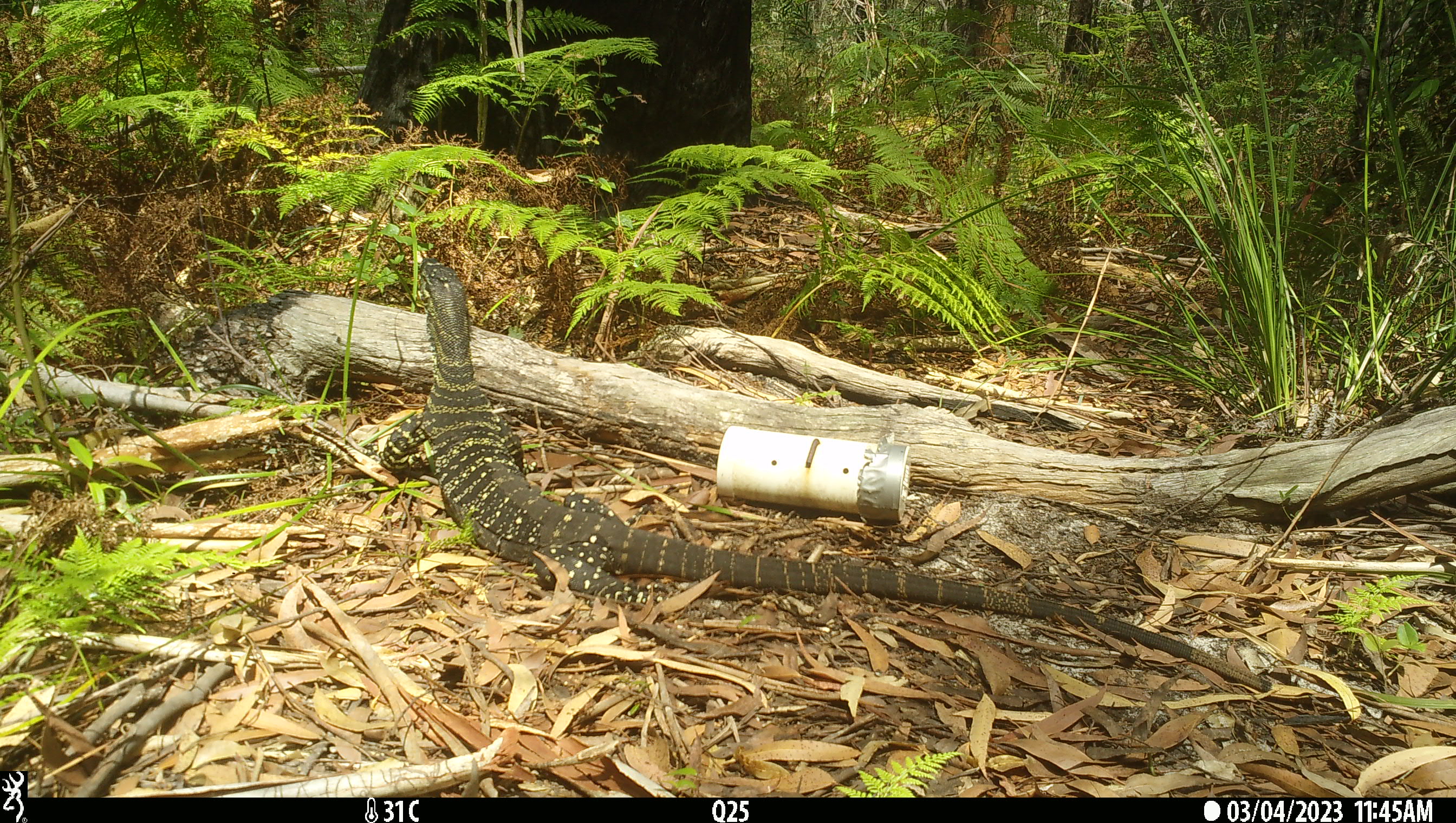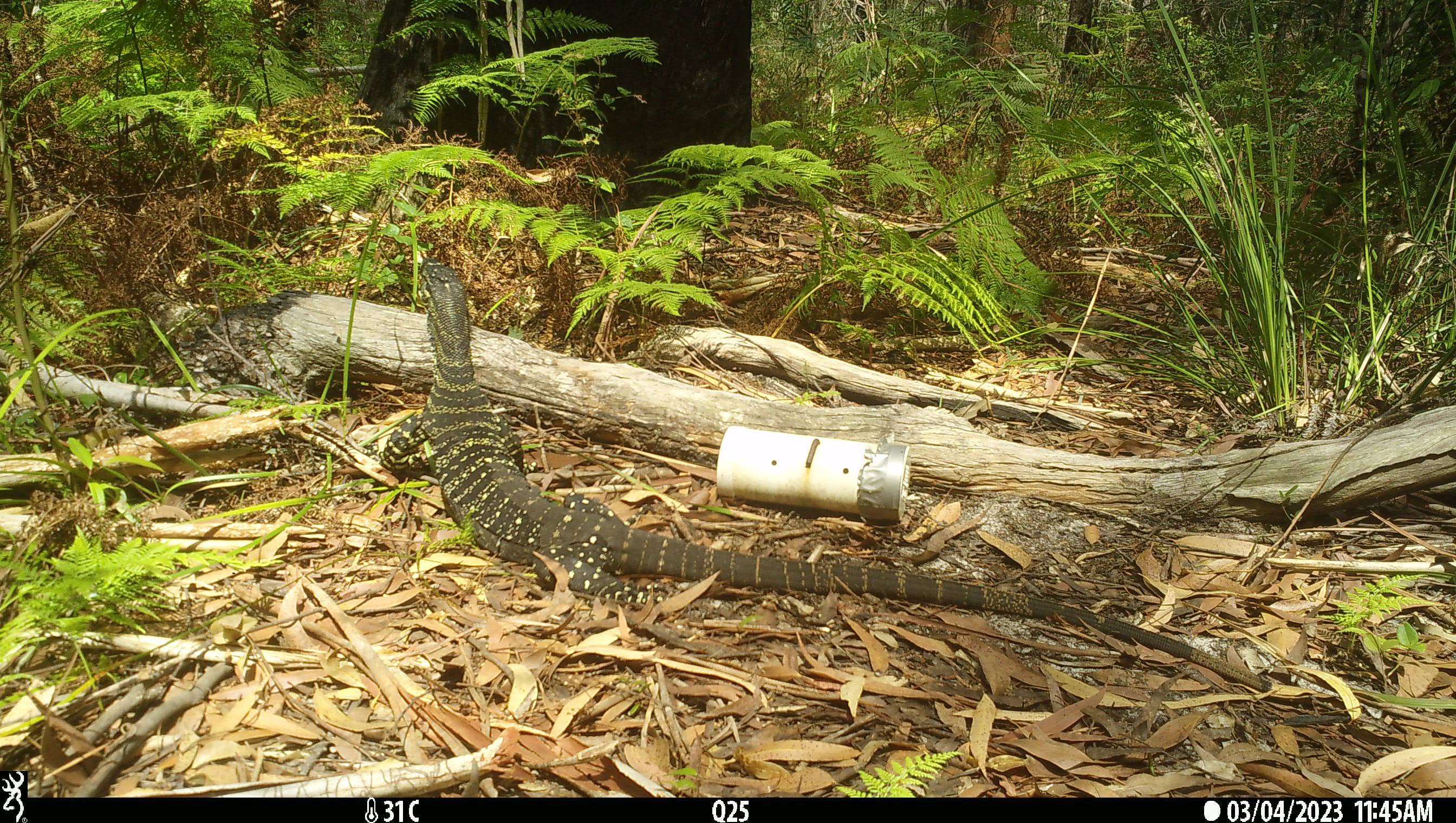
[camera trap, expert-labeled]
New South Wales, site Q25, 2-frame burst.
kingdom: Animalia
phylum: Chordata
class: Reptilia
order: Squamata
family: Varanidae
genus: Varanus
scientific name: Varanus varius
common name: lace monitor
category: goanna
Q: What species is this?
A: Goanna (lace monitor) (Varanus varius).